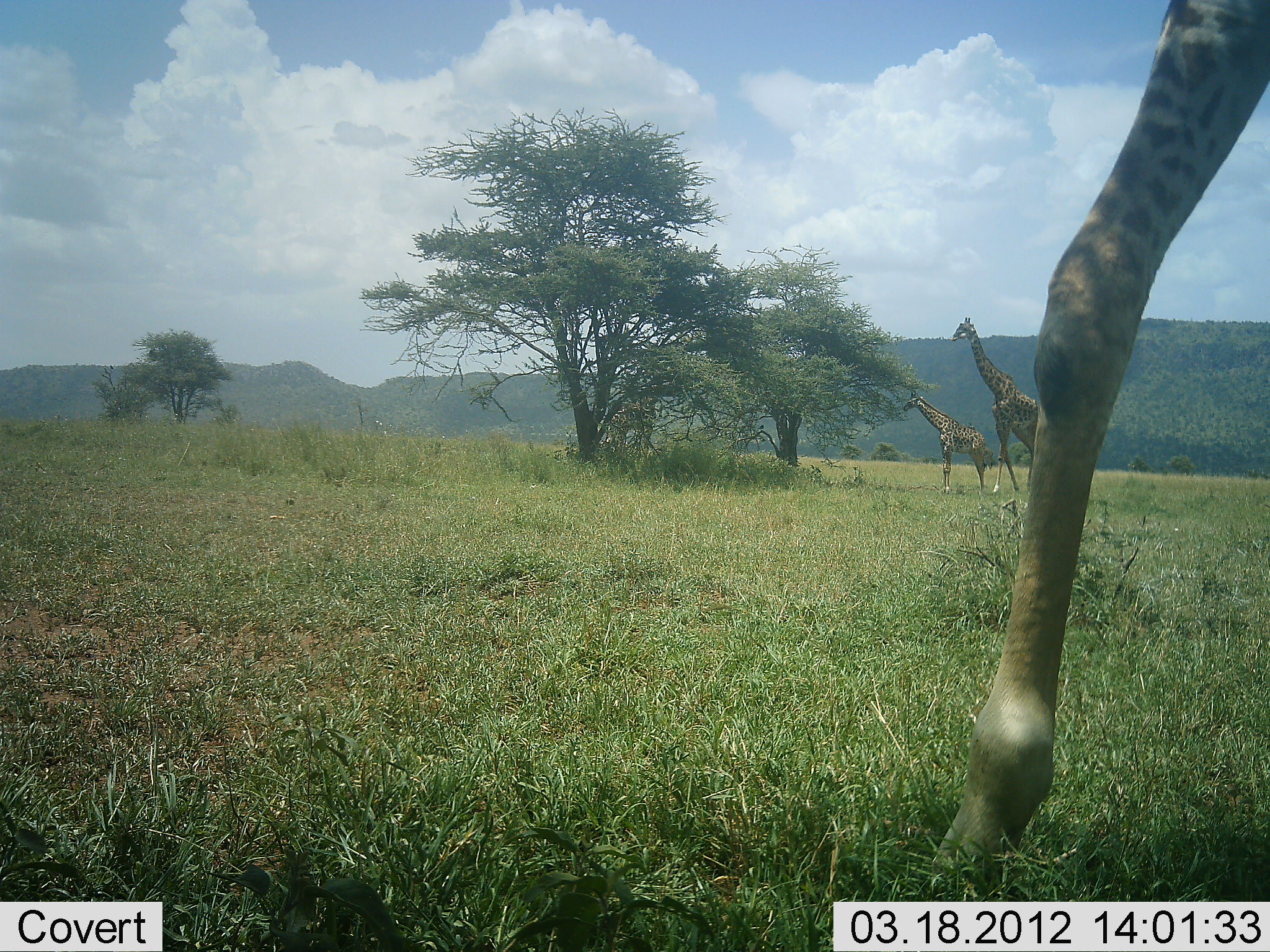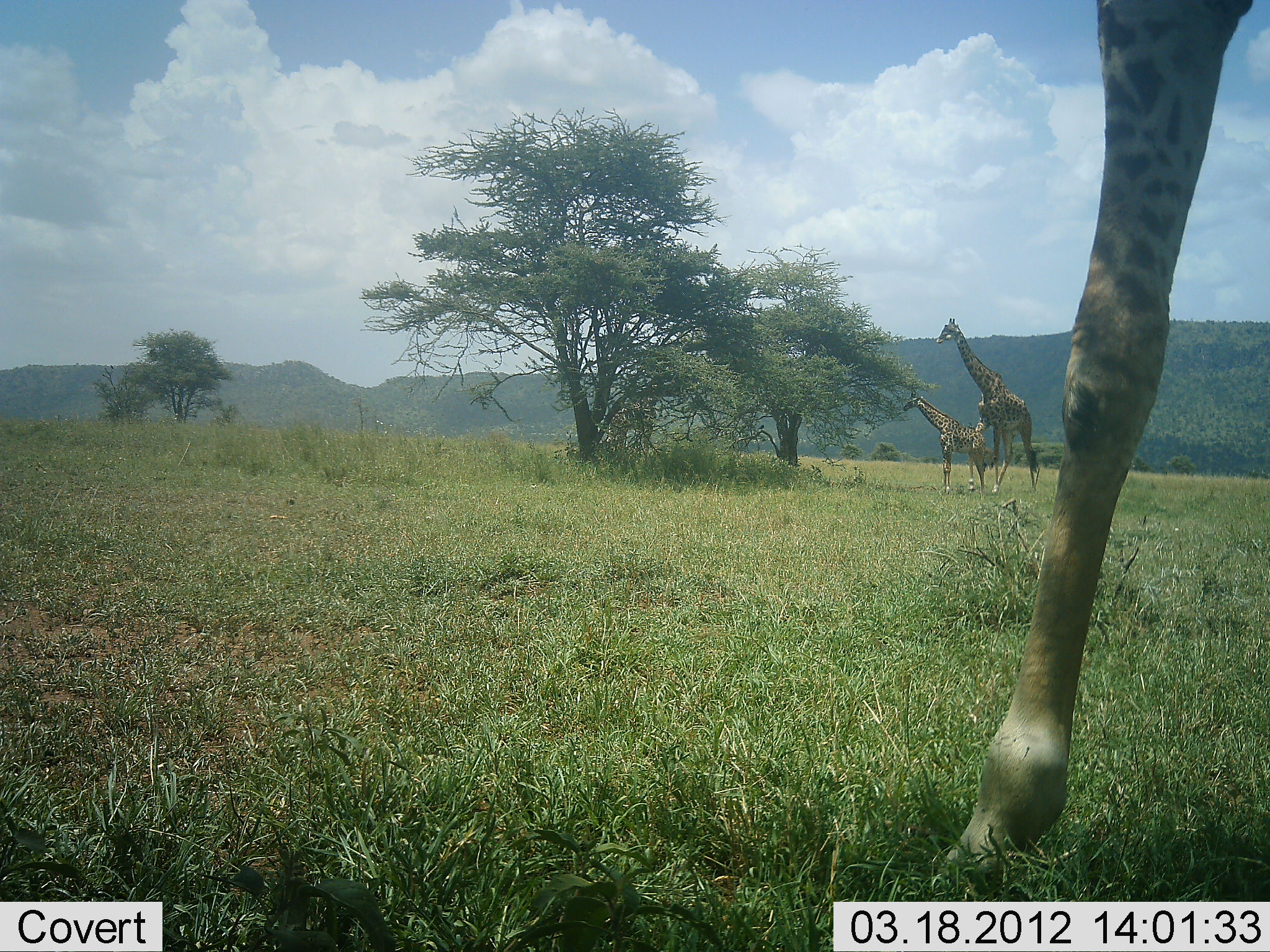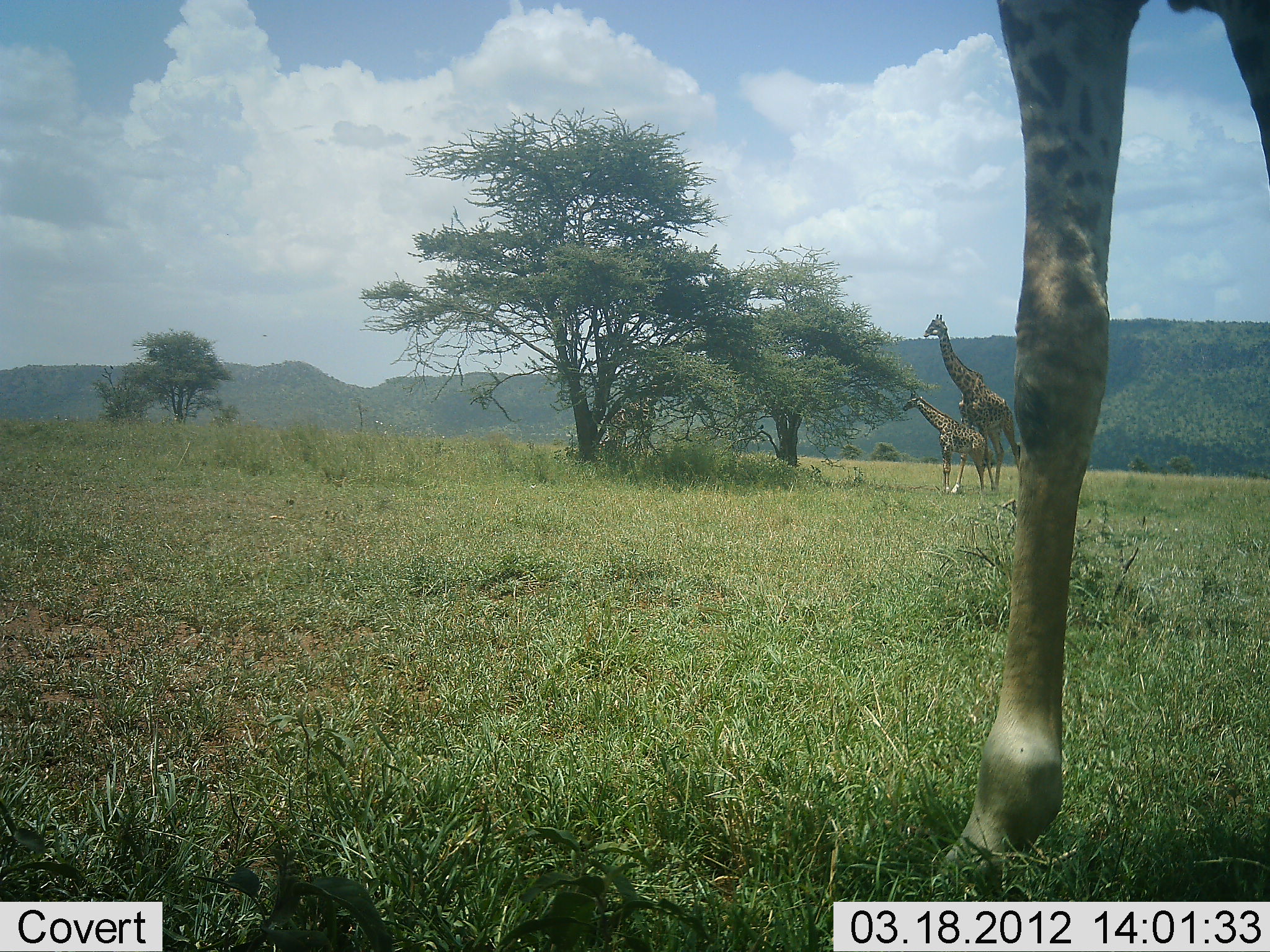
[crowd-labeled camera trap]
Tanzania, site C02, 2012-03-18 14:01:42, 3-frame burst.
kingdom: Animalia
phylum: Chordata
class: Mammalia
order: Artiodactyla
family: Giraffidae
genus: Giraffa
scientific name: Giraffa camelopardalis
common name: giraffe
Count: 3.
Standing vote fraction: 90%.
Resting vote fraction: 0%.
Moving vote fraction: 29%.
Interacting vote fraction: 5%.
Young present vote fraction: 71%.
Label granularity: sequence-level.